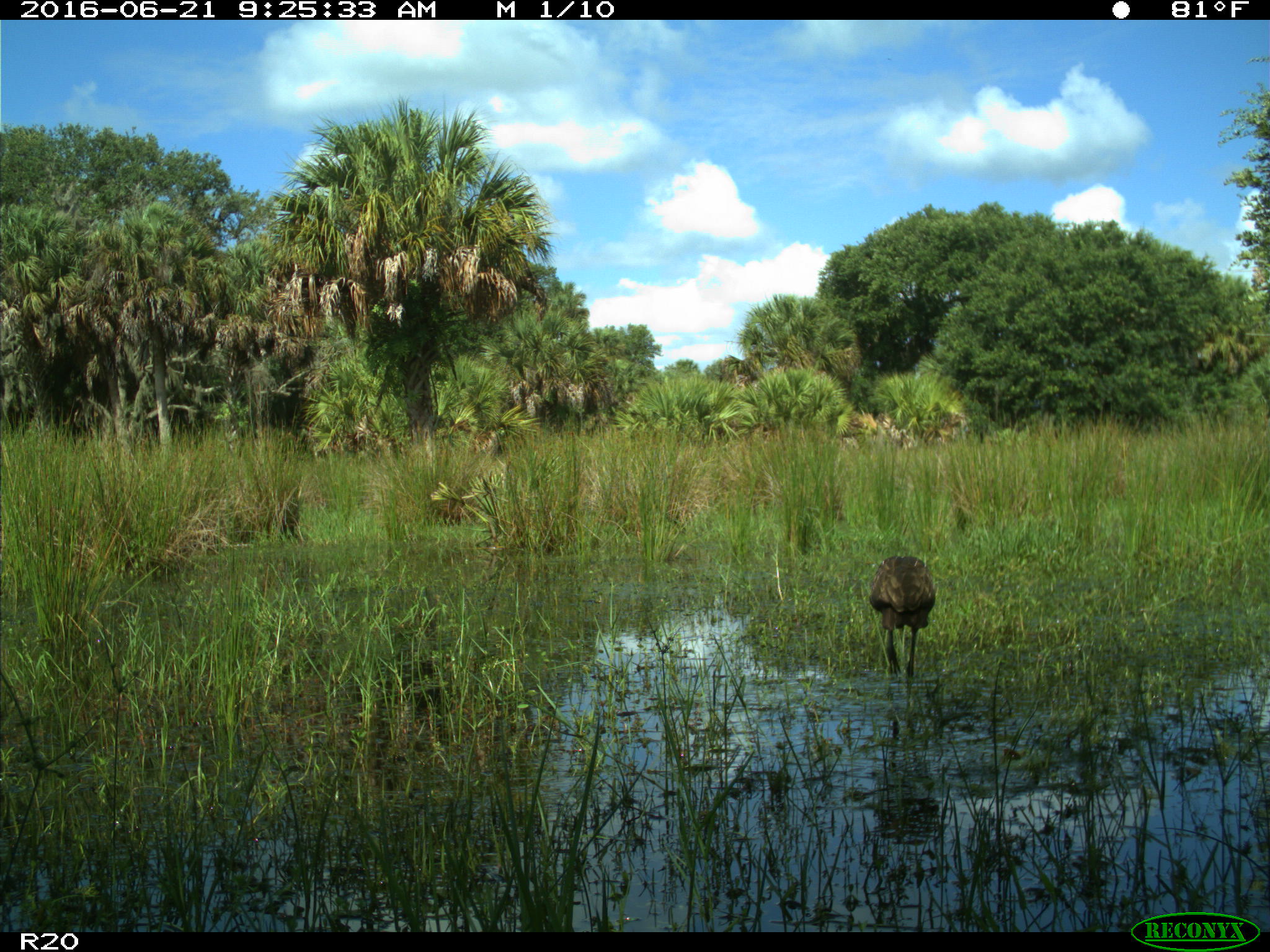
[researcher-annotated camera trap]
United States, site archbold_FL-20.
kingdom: Animalia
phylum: Chordata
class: Aves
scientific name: Aves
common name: birds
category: unidentified bird